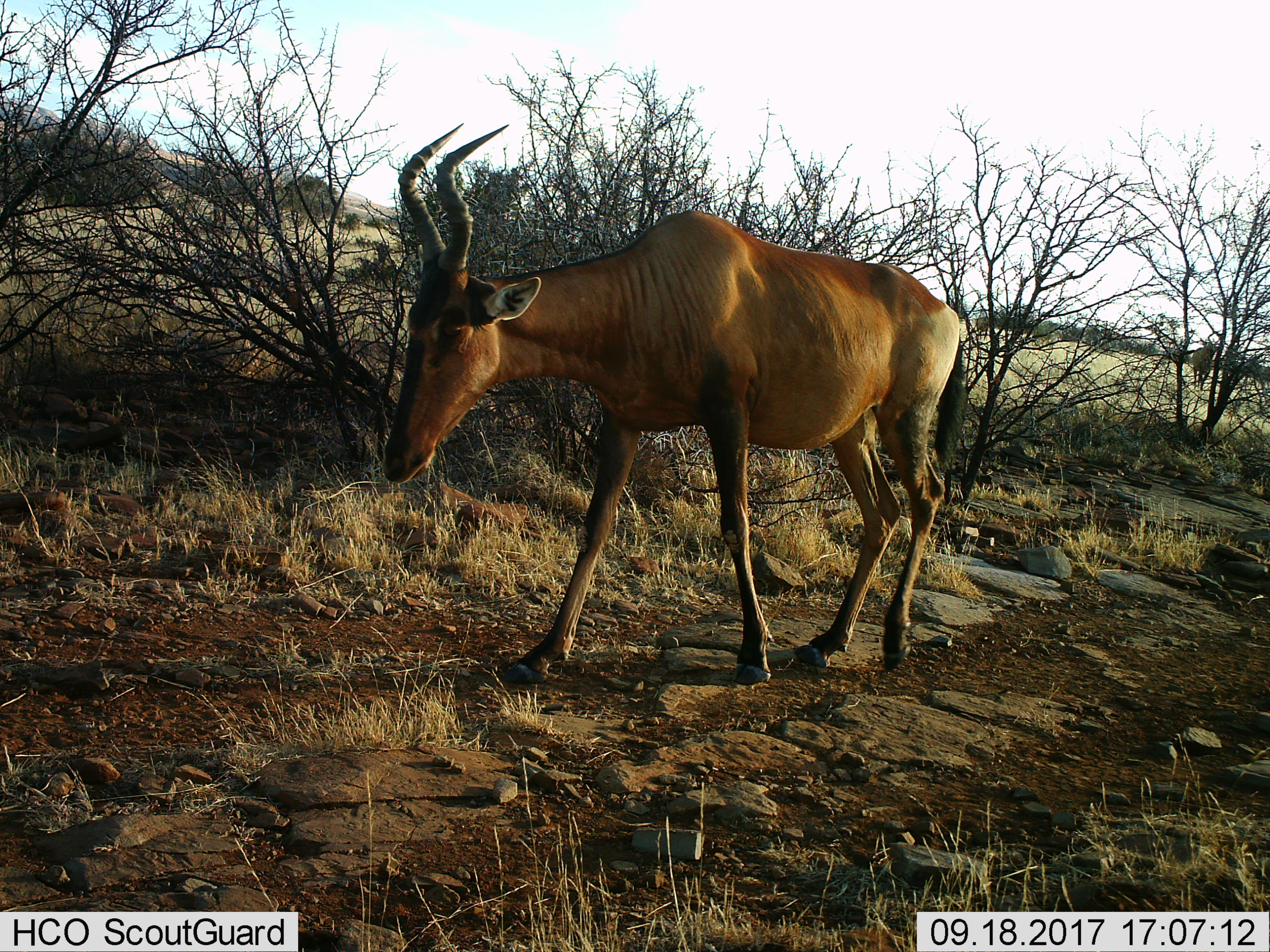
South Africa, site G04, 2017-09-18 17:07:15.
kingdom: Animalia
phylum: Chordata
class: Mammalia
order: Artiodactyla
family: Bovidae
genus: Alcelaphus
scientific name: Alcelaphus buselaphus caama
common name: red hartebeest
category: hartebeestred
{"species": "hartebeestred (red hartebeest) (Alcelaphus buselaphus caama)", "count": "1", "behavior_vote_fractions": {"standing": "12%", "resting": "0%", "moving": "88%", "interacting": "0%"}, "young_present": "0%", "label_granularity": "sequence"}